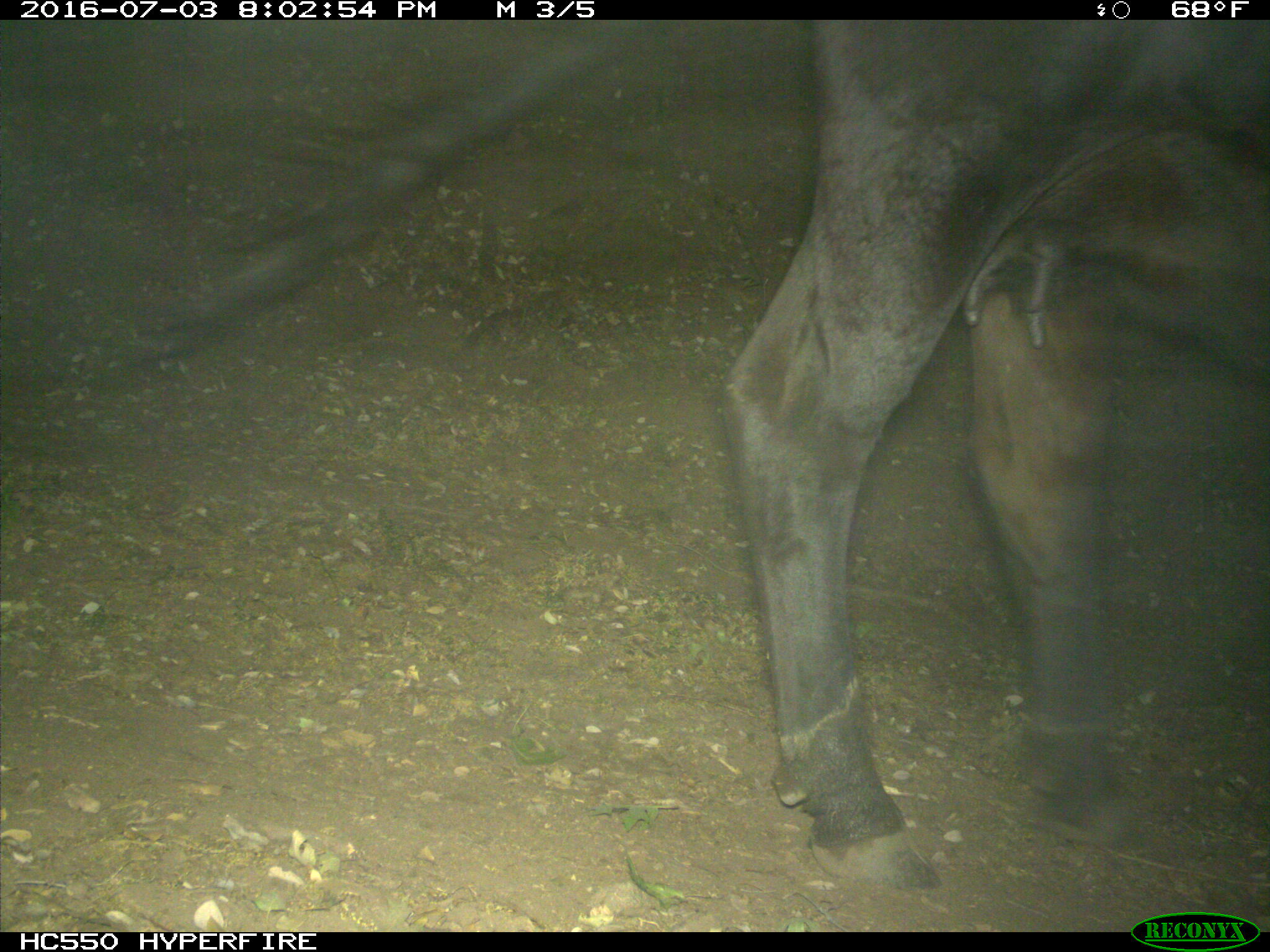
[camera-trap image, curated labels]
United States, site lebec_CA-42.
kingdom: Animalia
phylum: Chordata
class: Mammalia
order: Artiodactyla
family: Bovidae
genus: Bos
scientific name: Bos taurus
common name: domestic cow